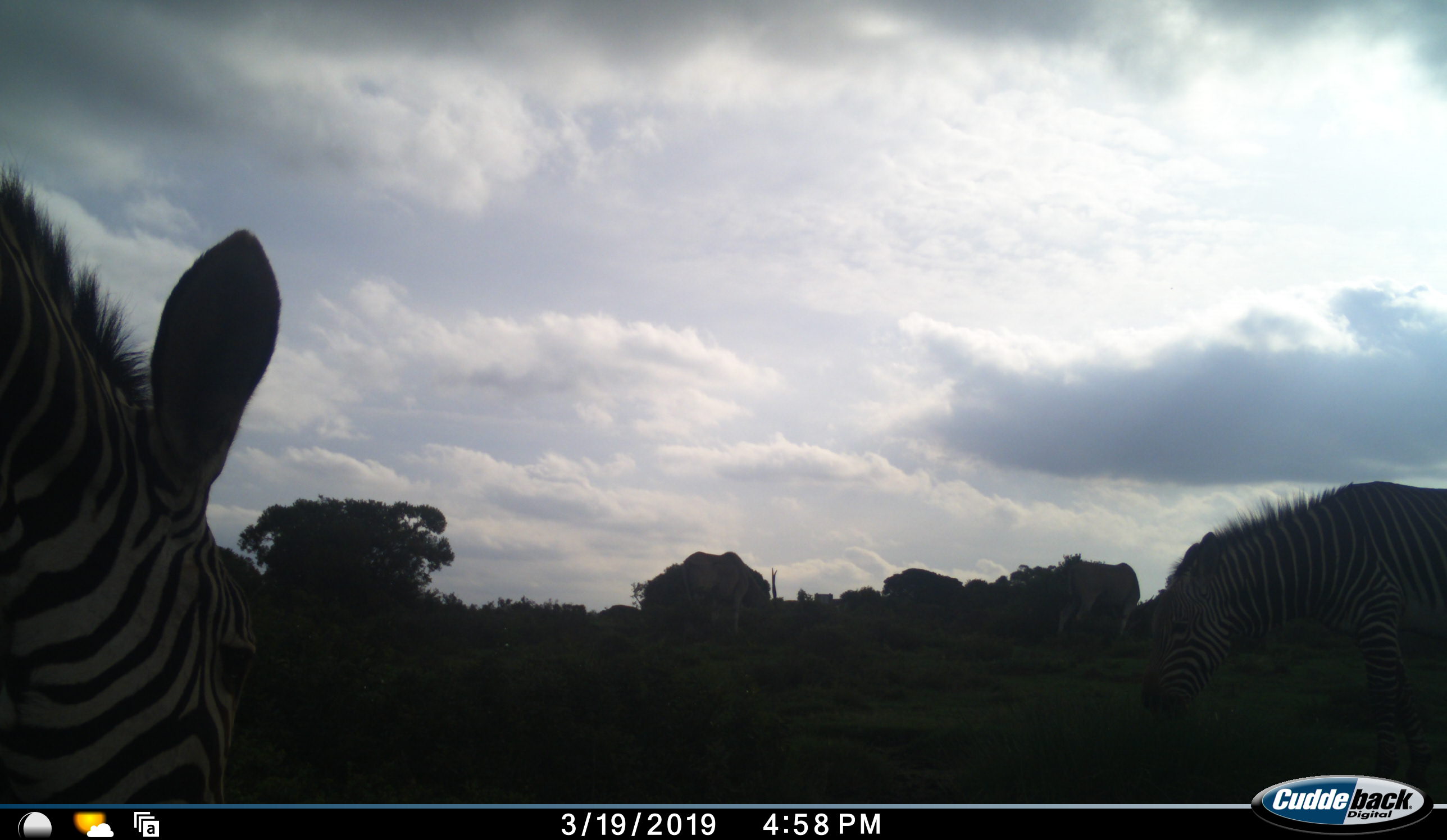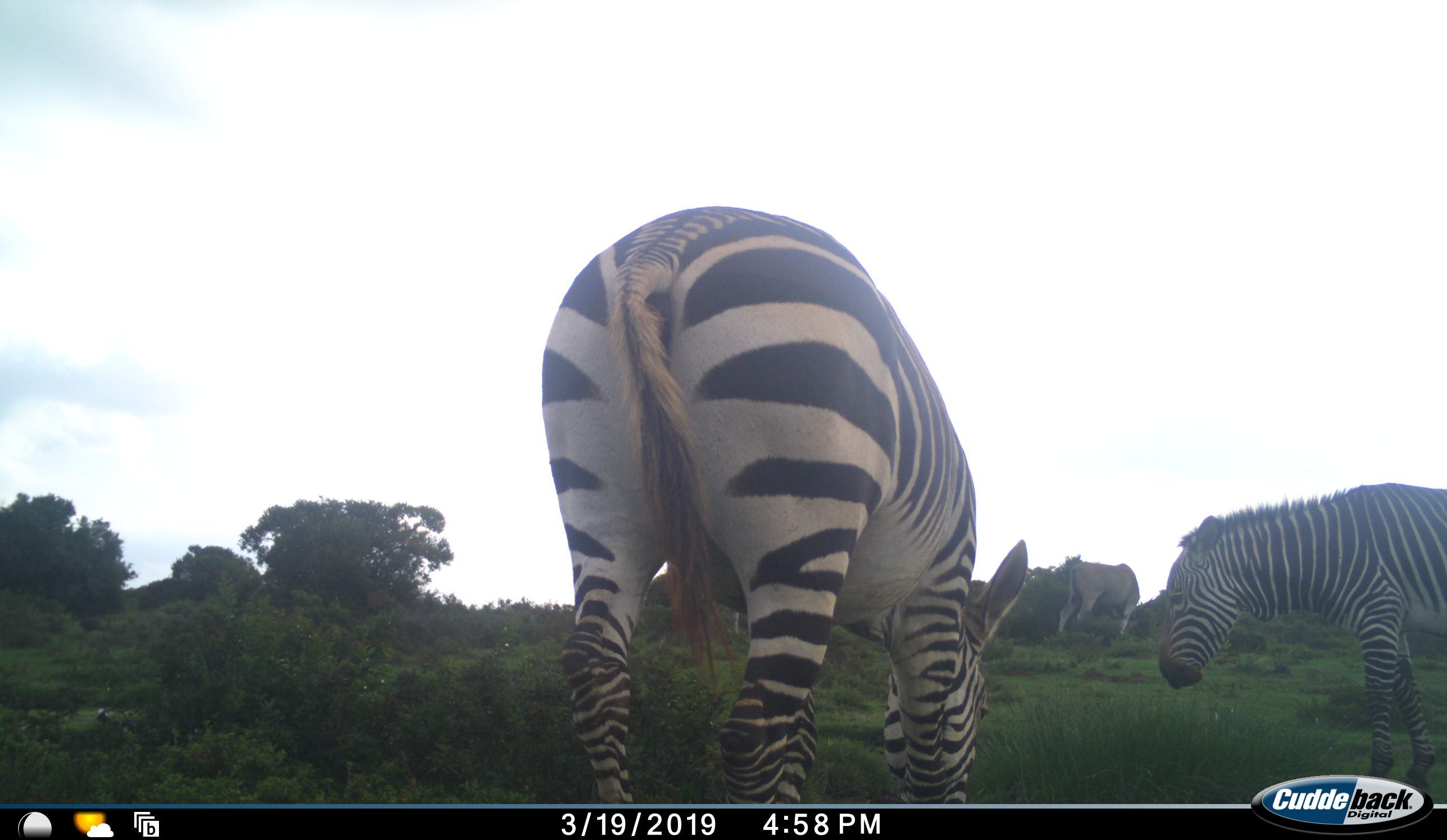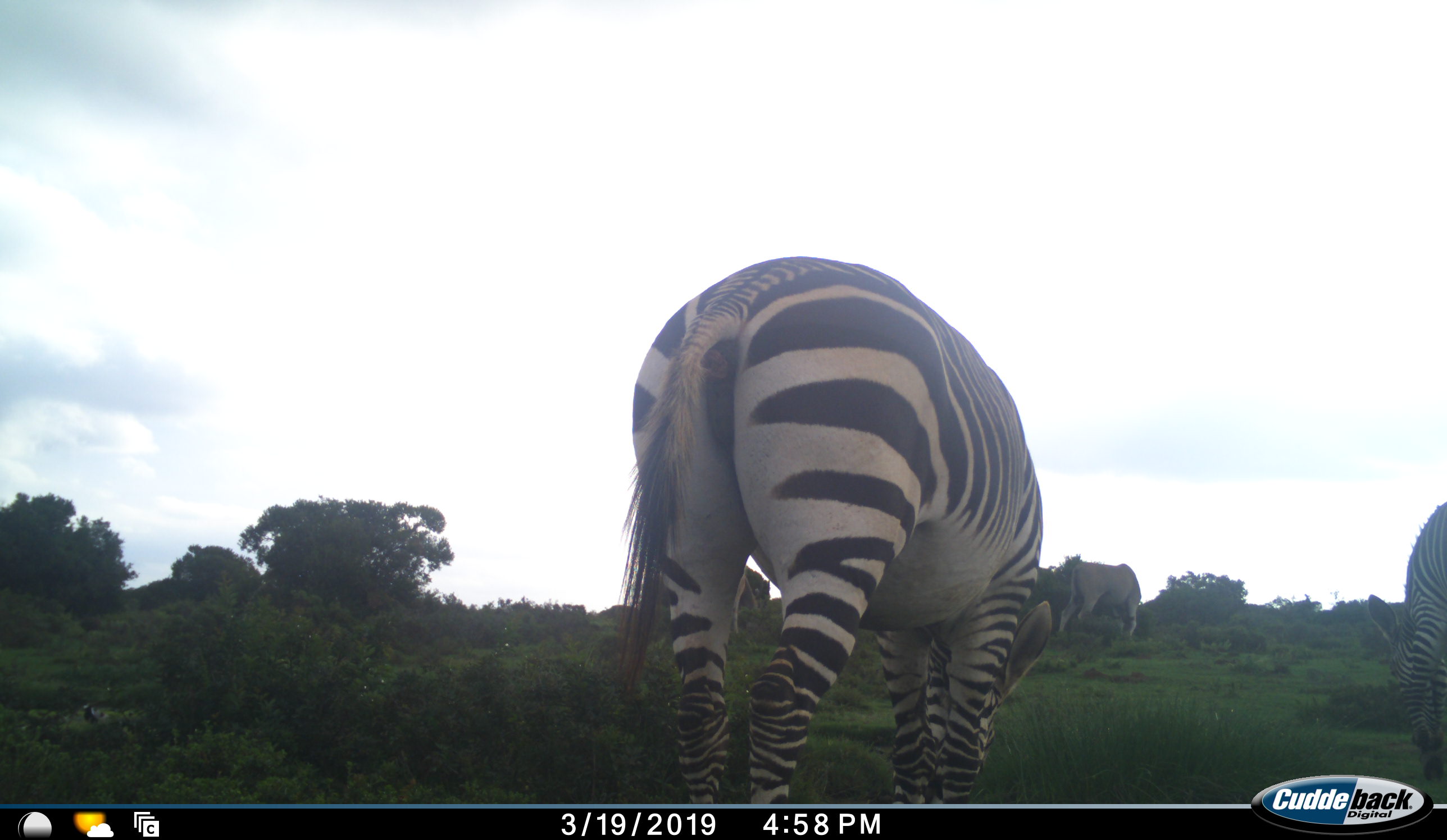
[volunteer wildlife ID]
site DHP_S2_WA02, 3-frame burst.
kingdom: Animalia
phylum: Chordata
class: Mammalia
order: Artiodactyla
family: Bovidae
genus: Tragelaphus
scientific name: Tragelaphus oryx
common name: eland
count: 2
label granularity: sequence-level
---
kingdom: Animalia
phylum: Chordata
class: Mammalia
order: Perissodactyla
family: Equidae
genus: Equus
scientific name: Equus zebra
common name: mountain zebra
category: zebramountain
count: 2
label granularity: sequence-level